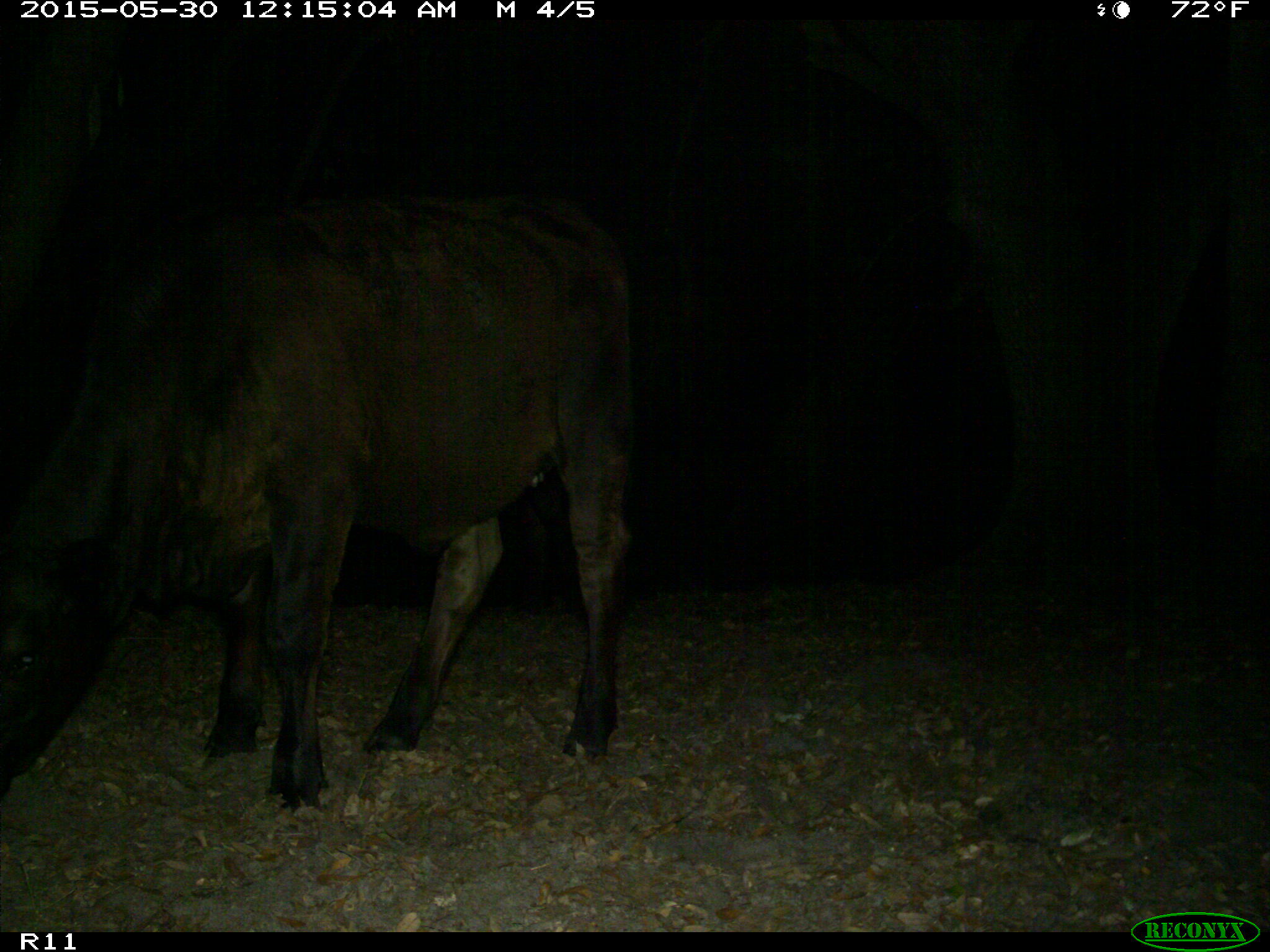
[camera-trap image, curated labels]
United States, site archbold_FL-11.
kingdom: Animalia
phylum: Chordata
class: Mammalia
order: Artiodactyla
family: Bovidae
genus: Bos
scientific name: Bos taurus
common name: domestic cow